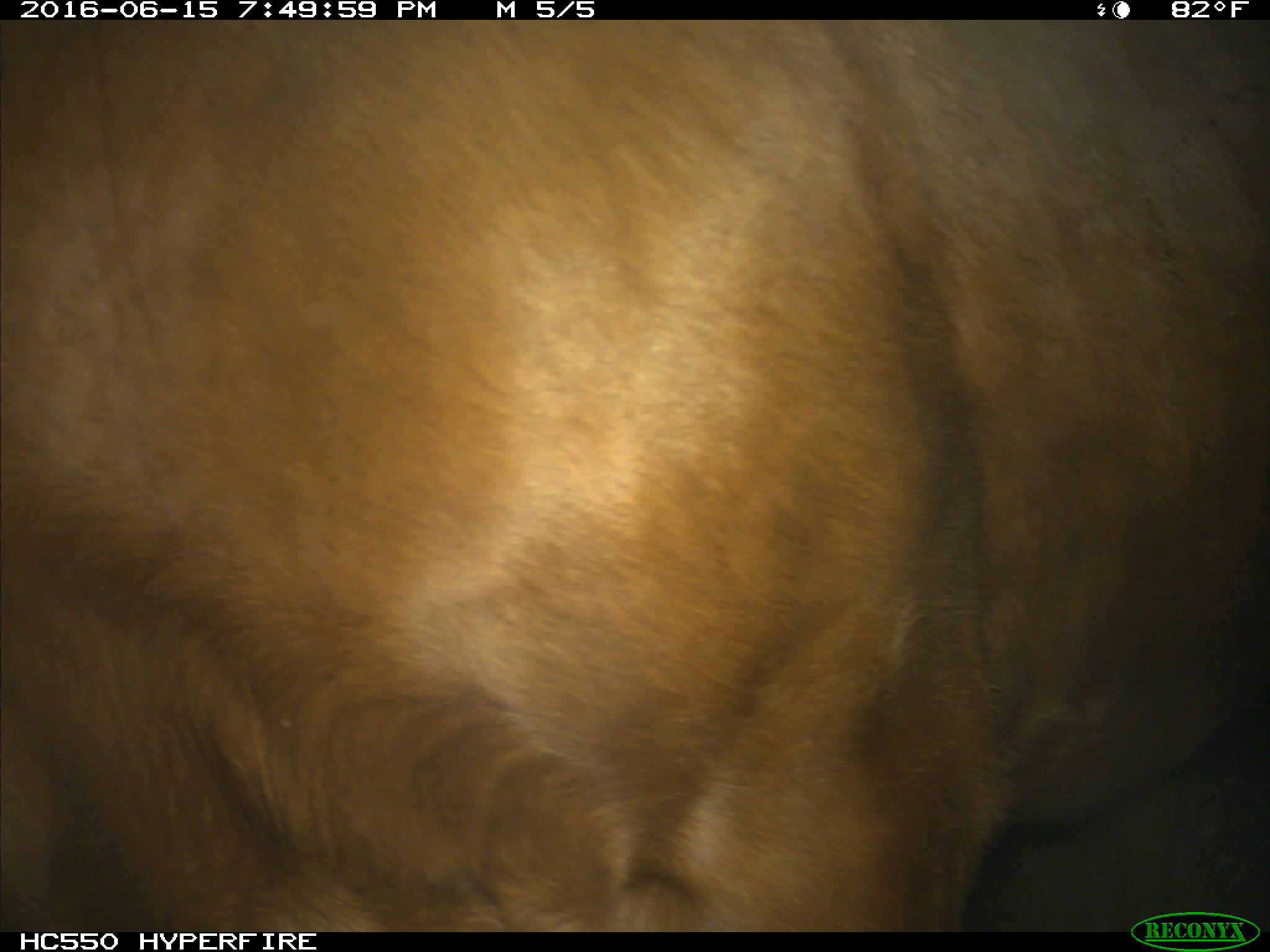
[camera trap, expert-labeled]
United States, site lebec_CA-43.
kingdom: Animalia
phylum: Chordata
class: Mammalia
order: Artiodactyla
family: Bovidae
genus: Bos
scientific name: Bos taurus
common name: domestic cow